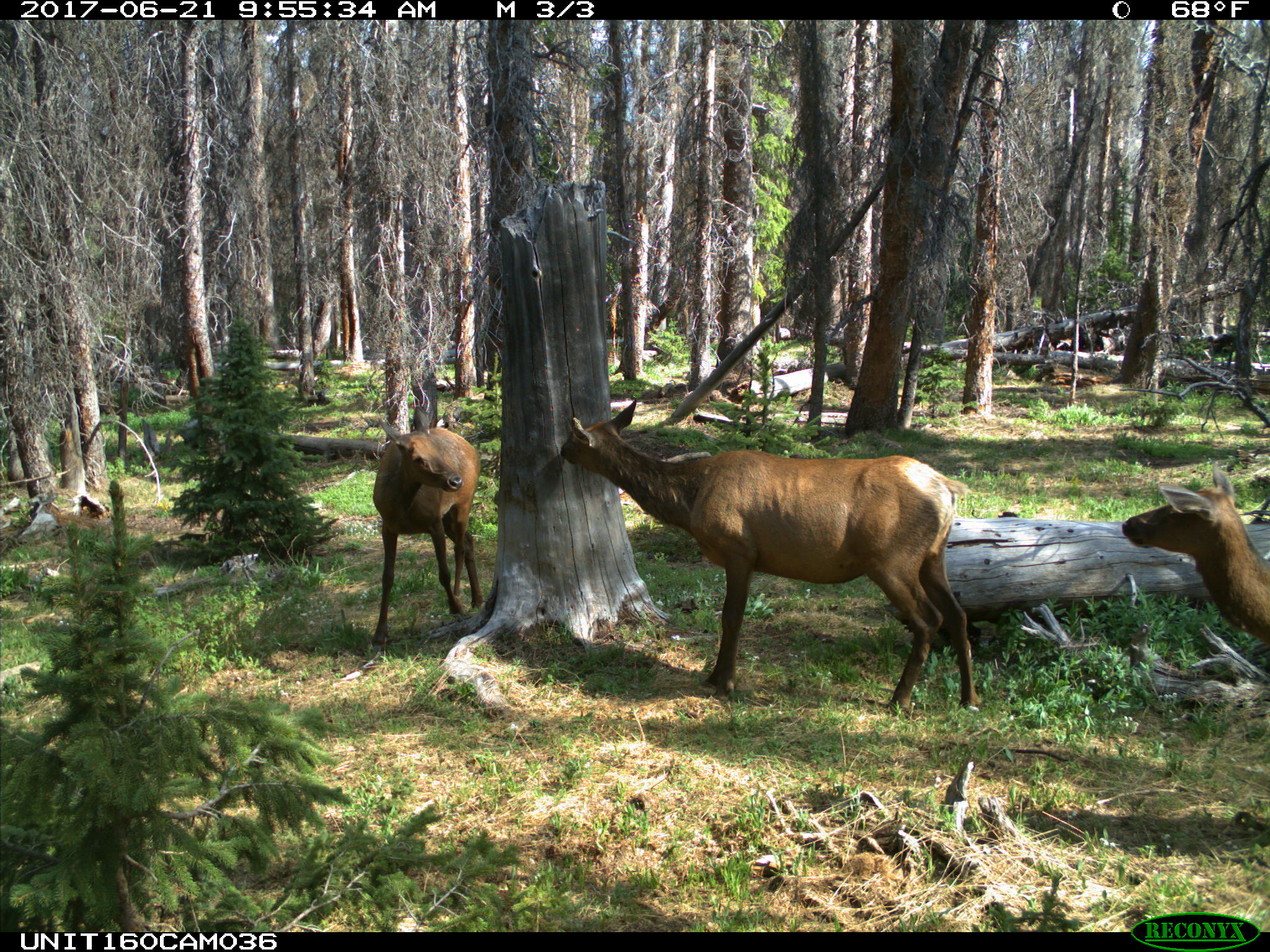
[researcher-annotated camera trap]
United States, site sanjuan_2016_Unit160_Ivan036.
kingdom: Animalia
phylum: Chordata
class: Mammalia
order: Artiodactyla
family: Cervidae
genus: Cervus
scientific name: Cervus elaphus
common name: red deer